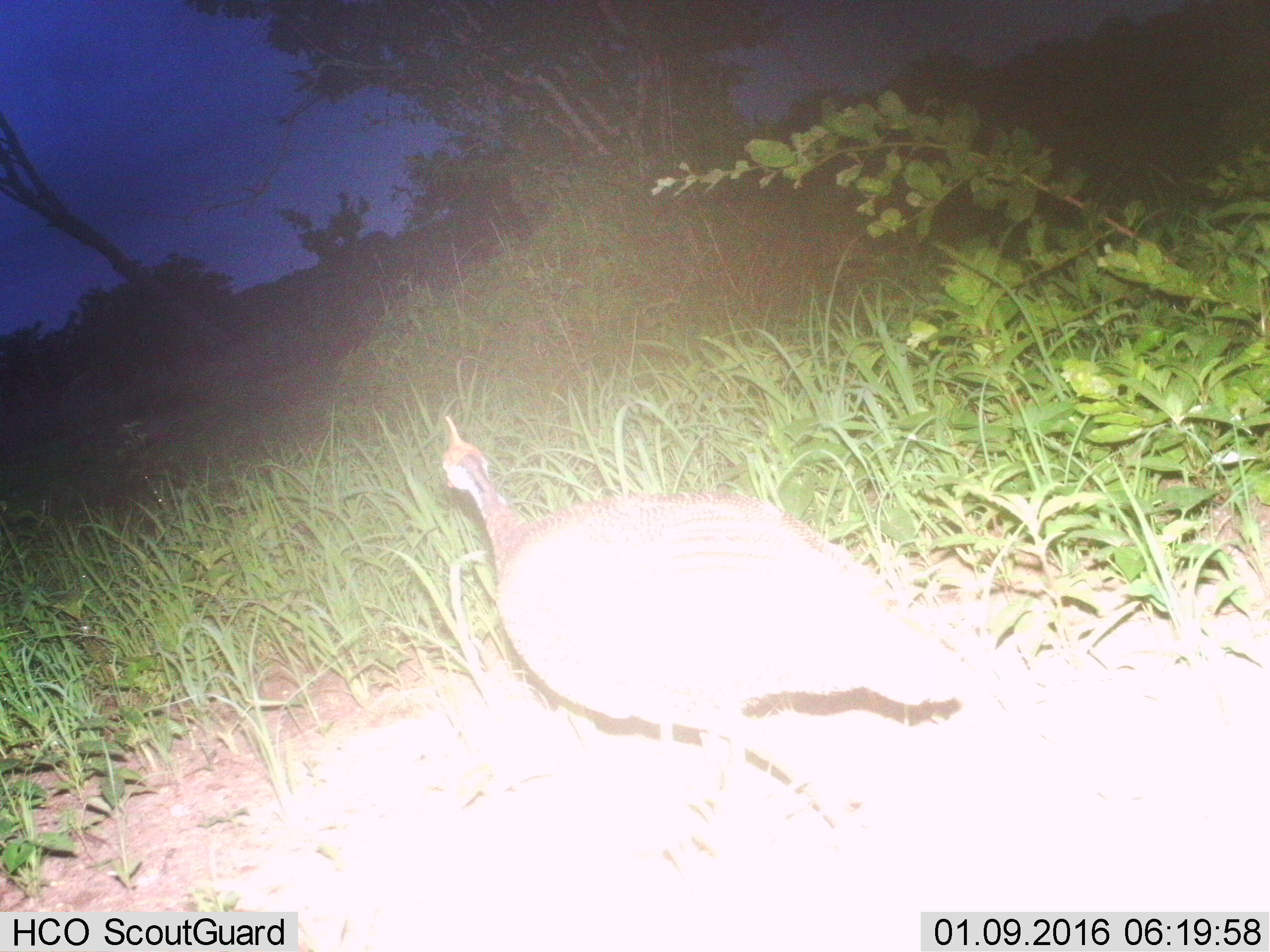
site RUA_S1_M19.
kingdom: Animalia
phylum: Chordata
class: Aves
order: Galliformes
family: Numididae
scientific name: Numididae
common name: guineafowl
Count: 1.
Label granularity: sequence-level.